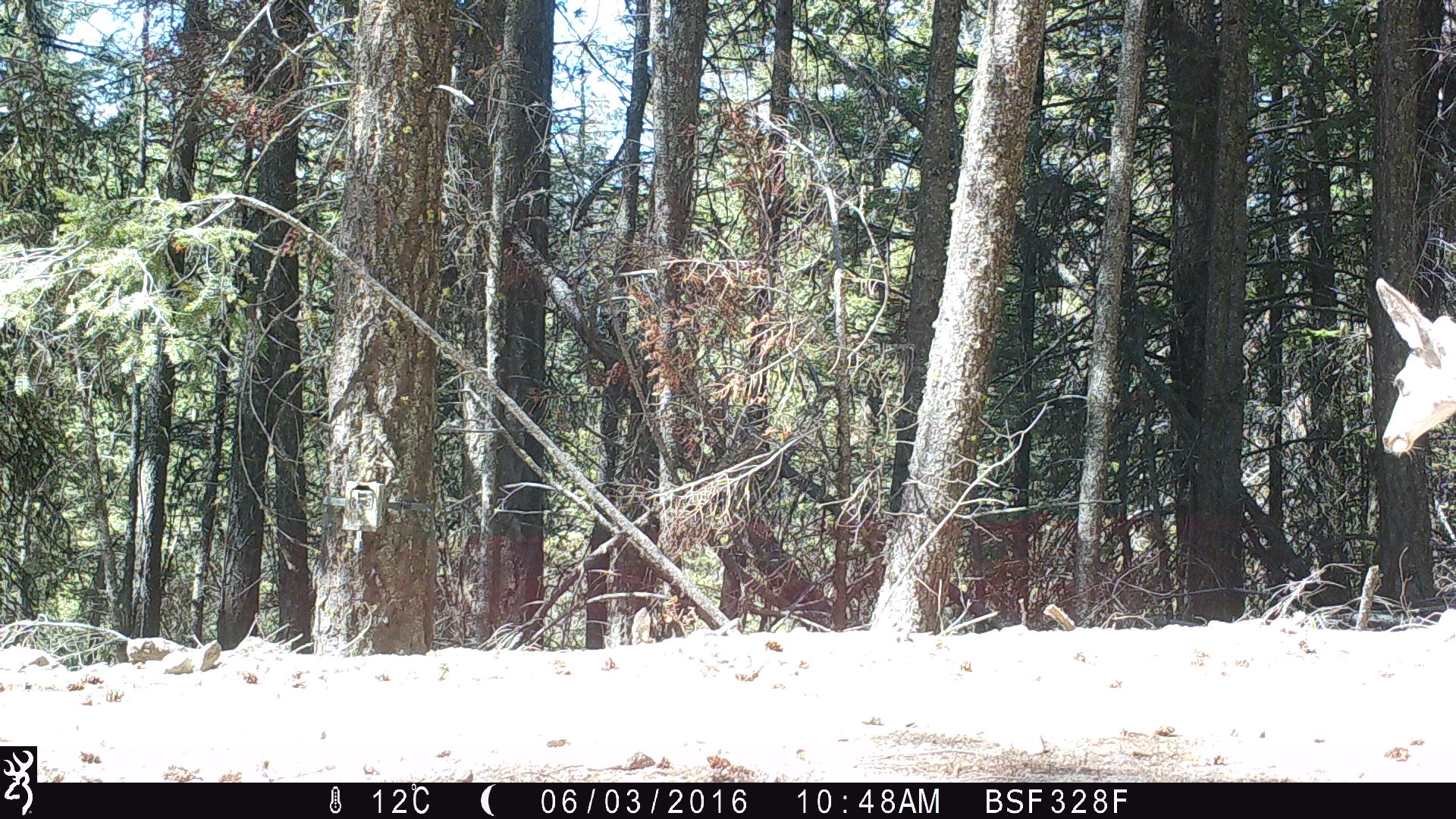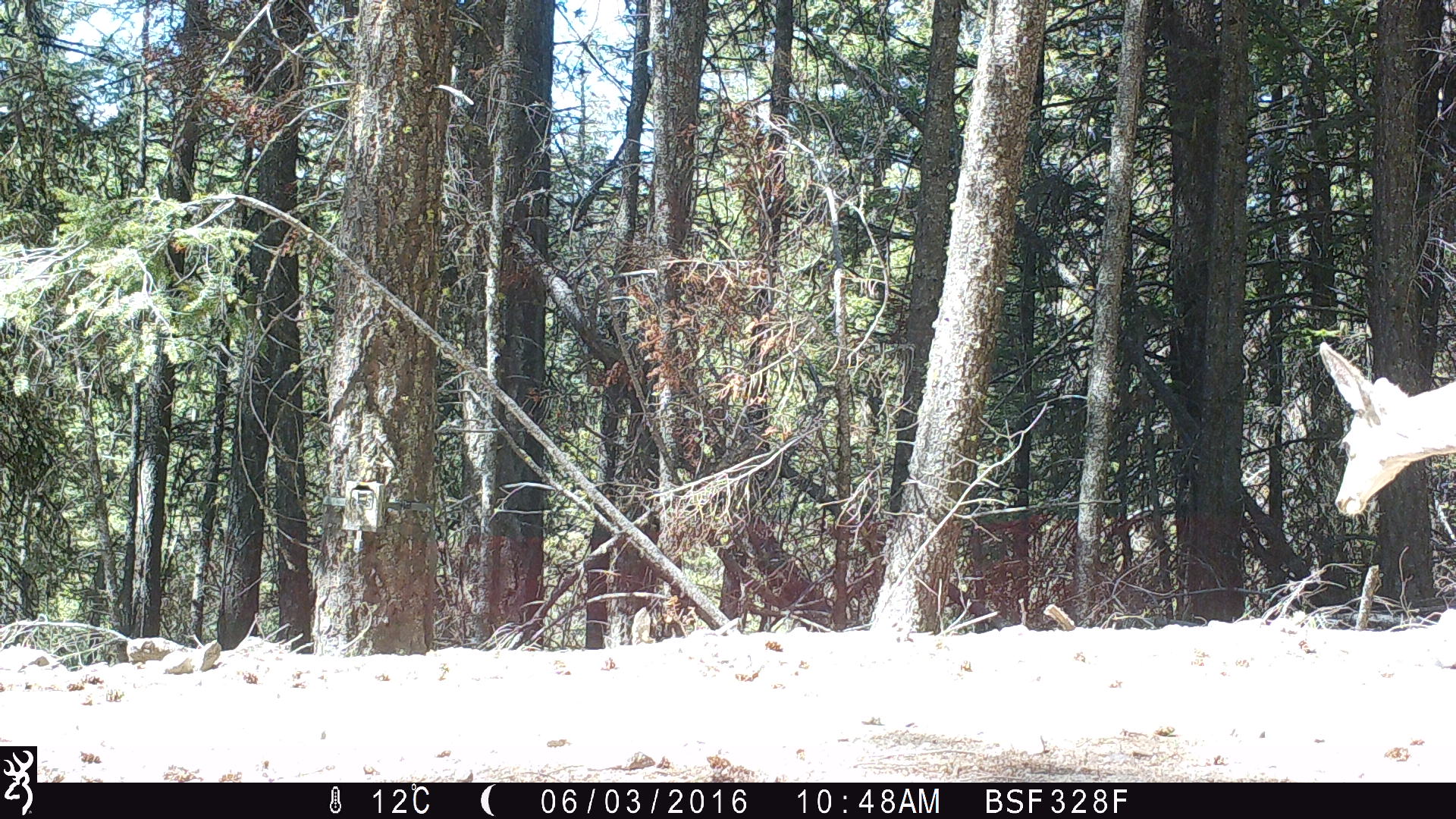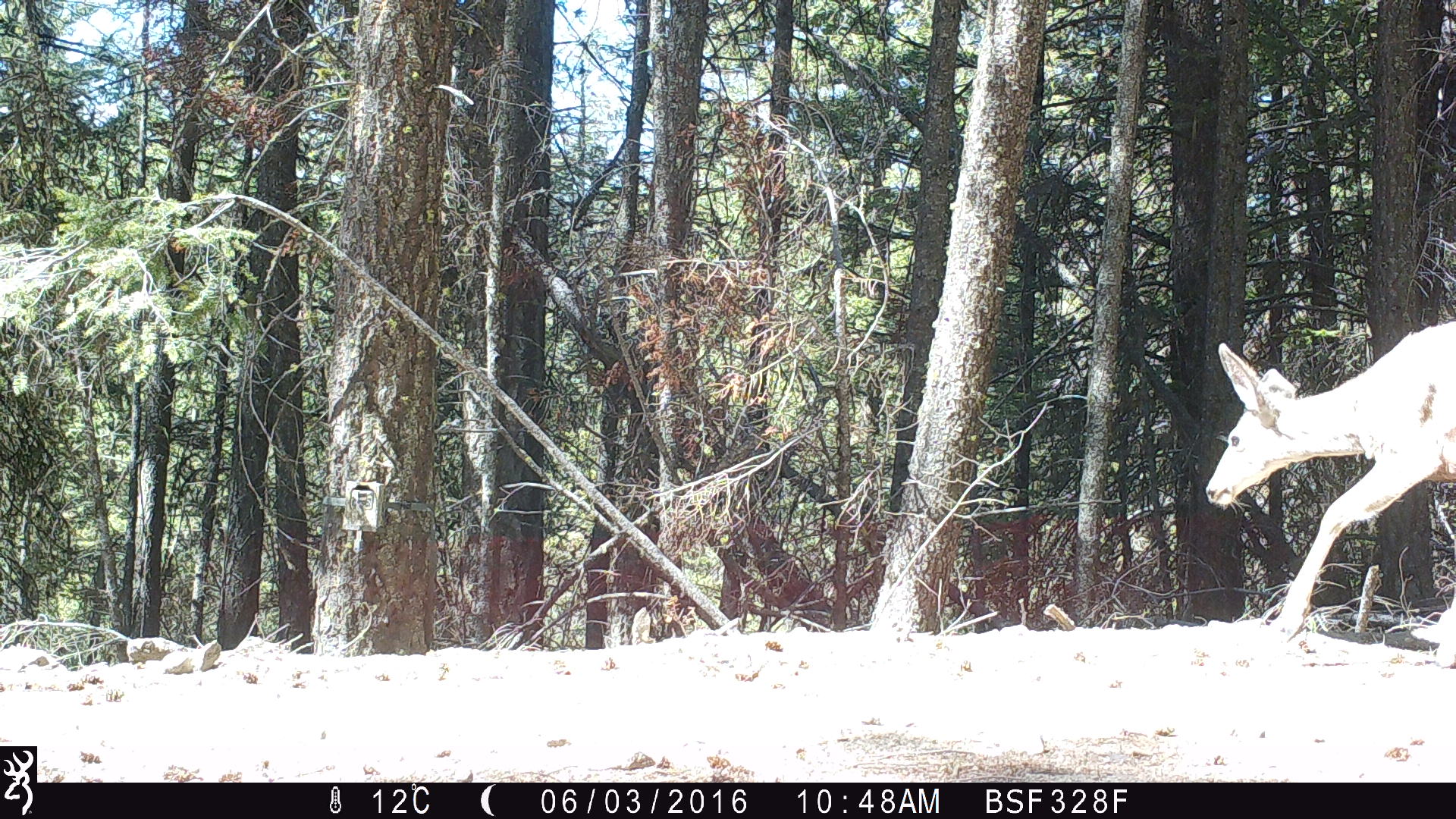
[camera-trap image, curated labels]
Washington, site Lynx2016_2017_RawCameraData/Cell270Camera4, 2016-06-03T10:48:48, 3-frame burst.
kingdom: Animalia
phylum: Chordata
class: Mammalia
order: Artiodactyla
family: Cervidae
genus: Odocoileus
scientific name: Odocoileus hemionus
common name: mule deer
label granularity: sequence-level